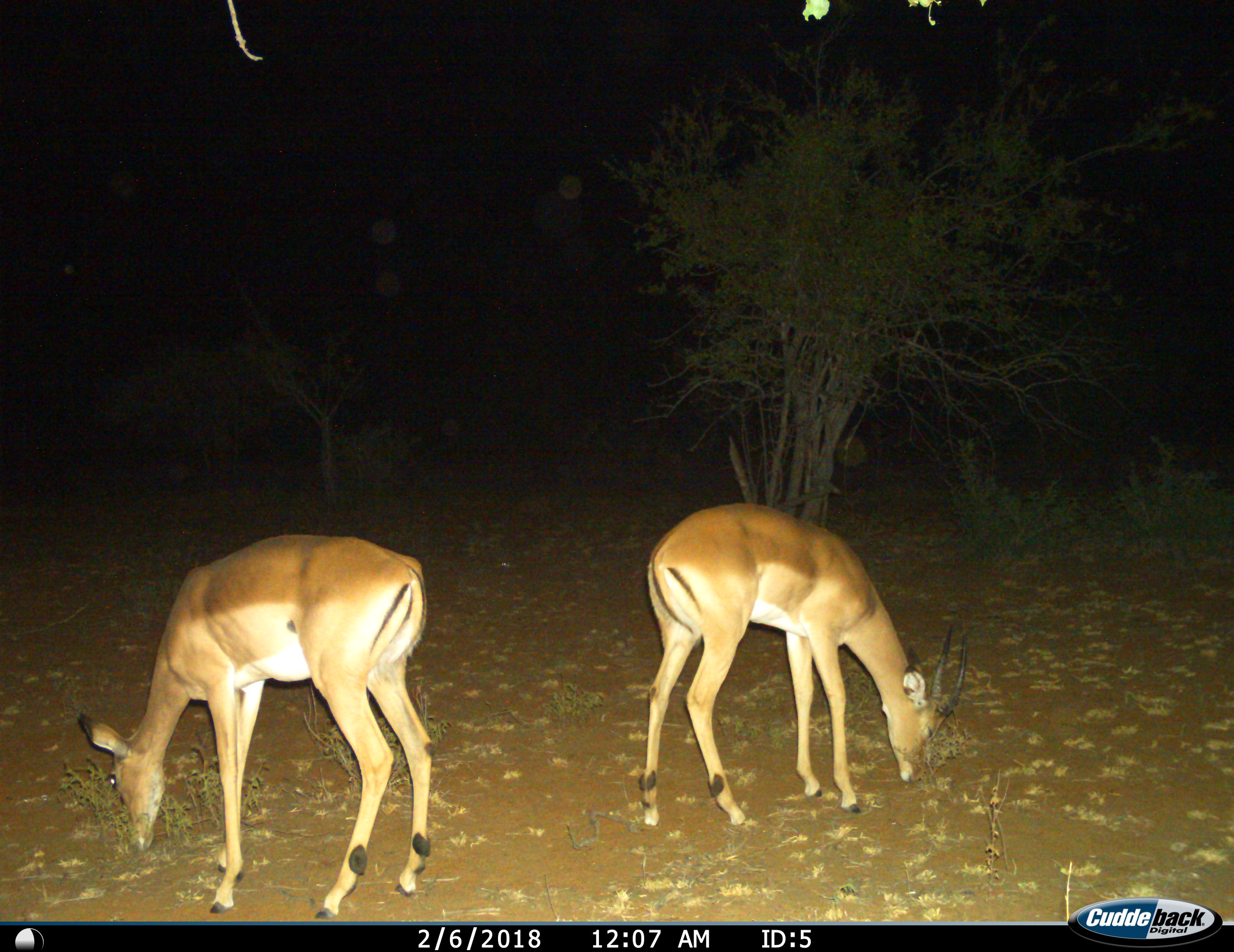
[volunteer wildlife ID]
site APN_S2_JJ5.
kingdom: Animalia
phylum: Chordata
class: Mammalia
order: Artiodactyla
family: Bovidae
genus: Aepyceros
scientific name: Aepyceros melampus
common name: impala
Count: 2.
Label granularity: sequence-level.